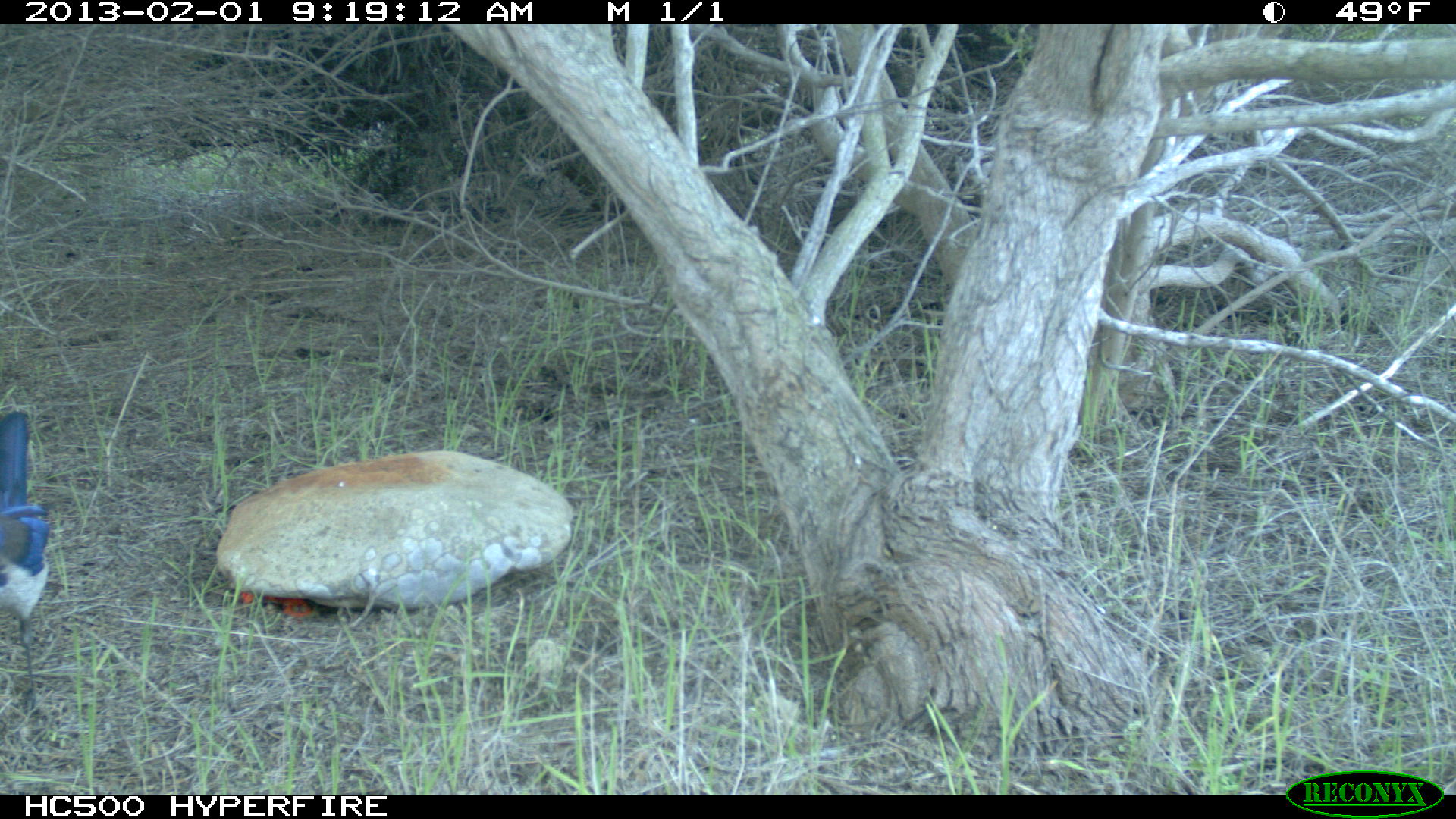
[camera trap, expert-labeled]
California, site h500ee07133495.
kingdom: Animalia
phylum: Chordata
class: Aves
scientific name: Aves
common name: bird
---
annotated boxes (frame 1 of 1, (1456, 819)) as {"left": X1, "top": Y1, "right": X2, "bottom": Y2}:
bird: {"left": 0, "top": 408, "right": 49, "bottom": 714}